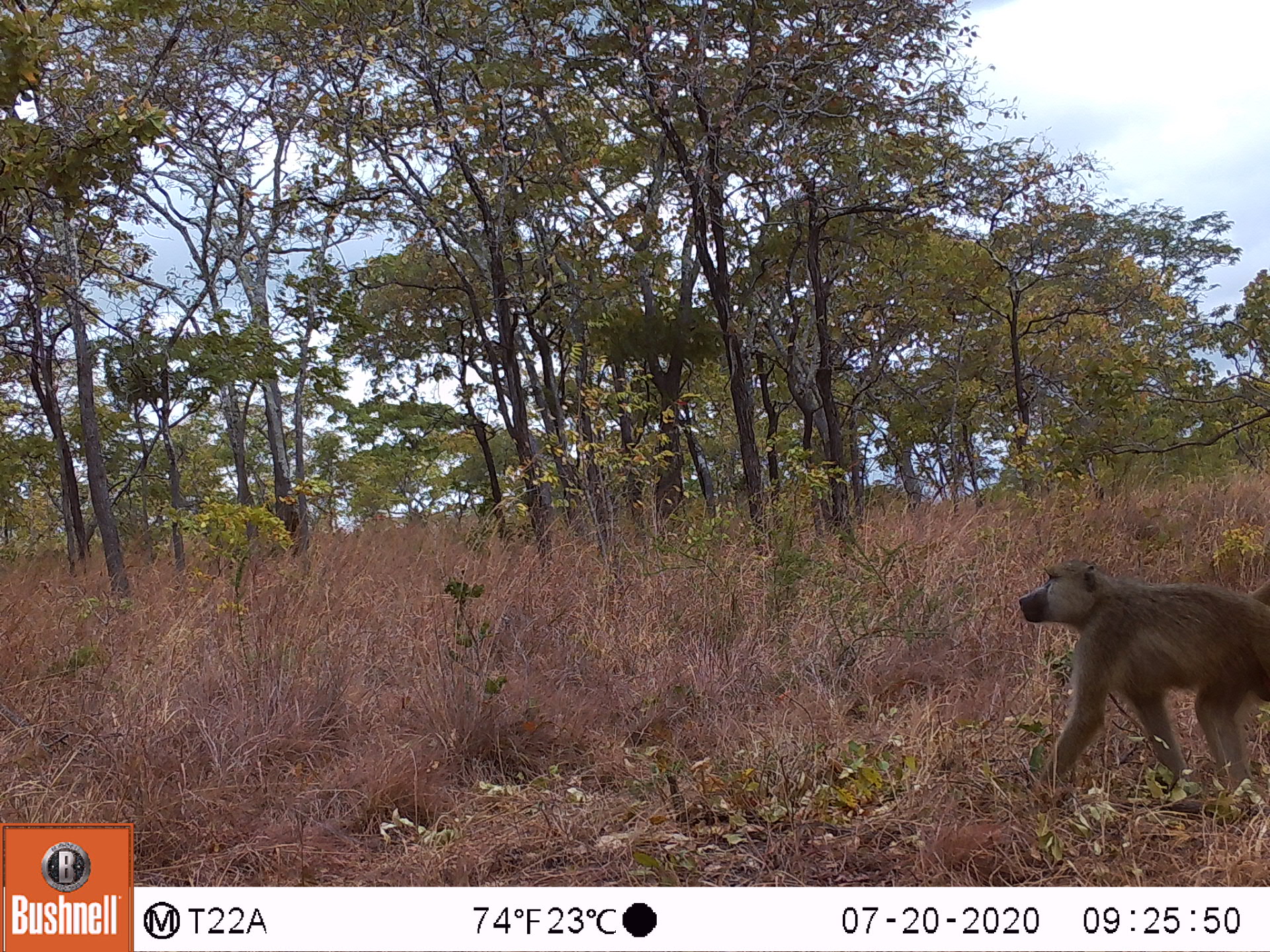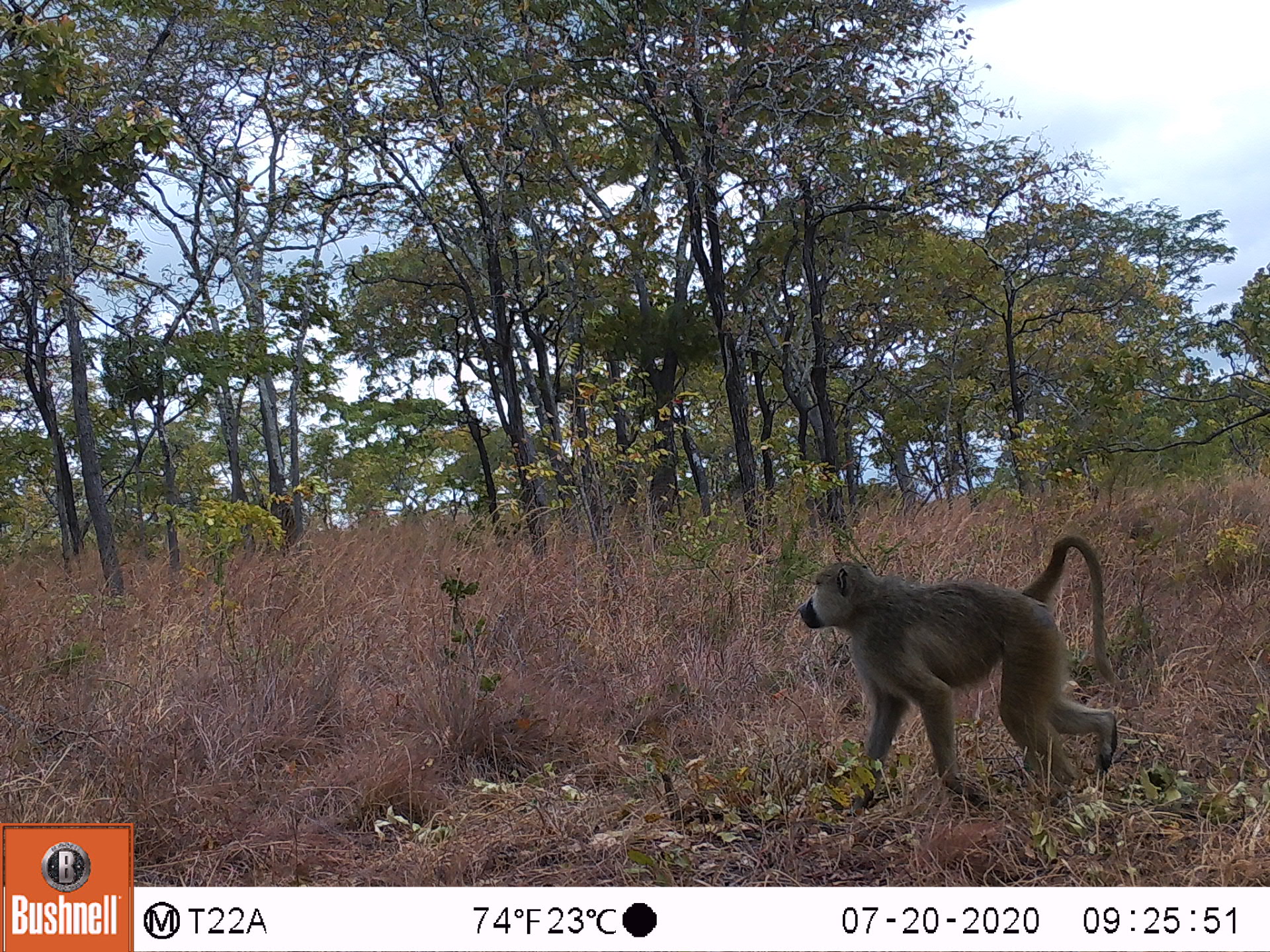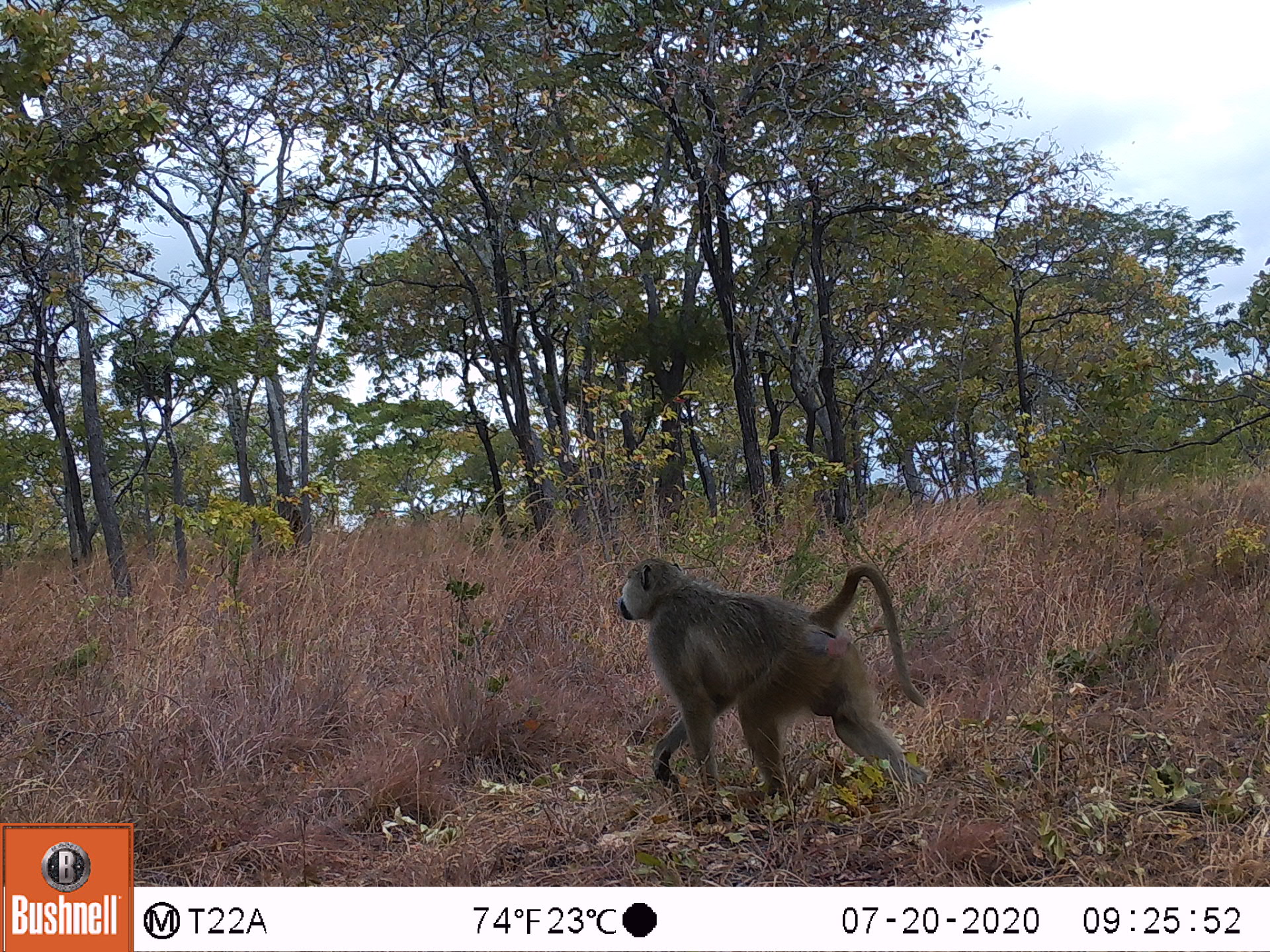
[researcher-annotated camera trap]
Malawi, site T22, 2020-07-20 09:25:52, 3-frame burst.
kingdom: Animalia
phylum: Chordata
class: Mammalia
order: Primates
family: Cercopithecidae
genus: Papio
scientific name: Papio cynocephalus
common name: yellow baboon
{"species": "yellow baboon (Papio cynocephalus)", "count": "1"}